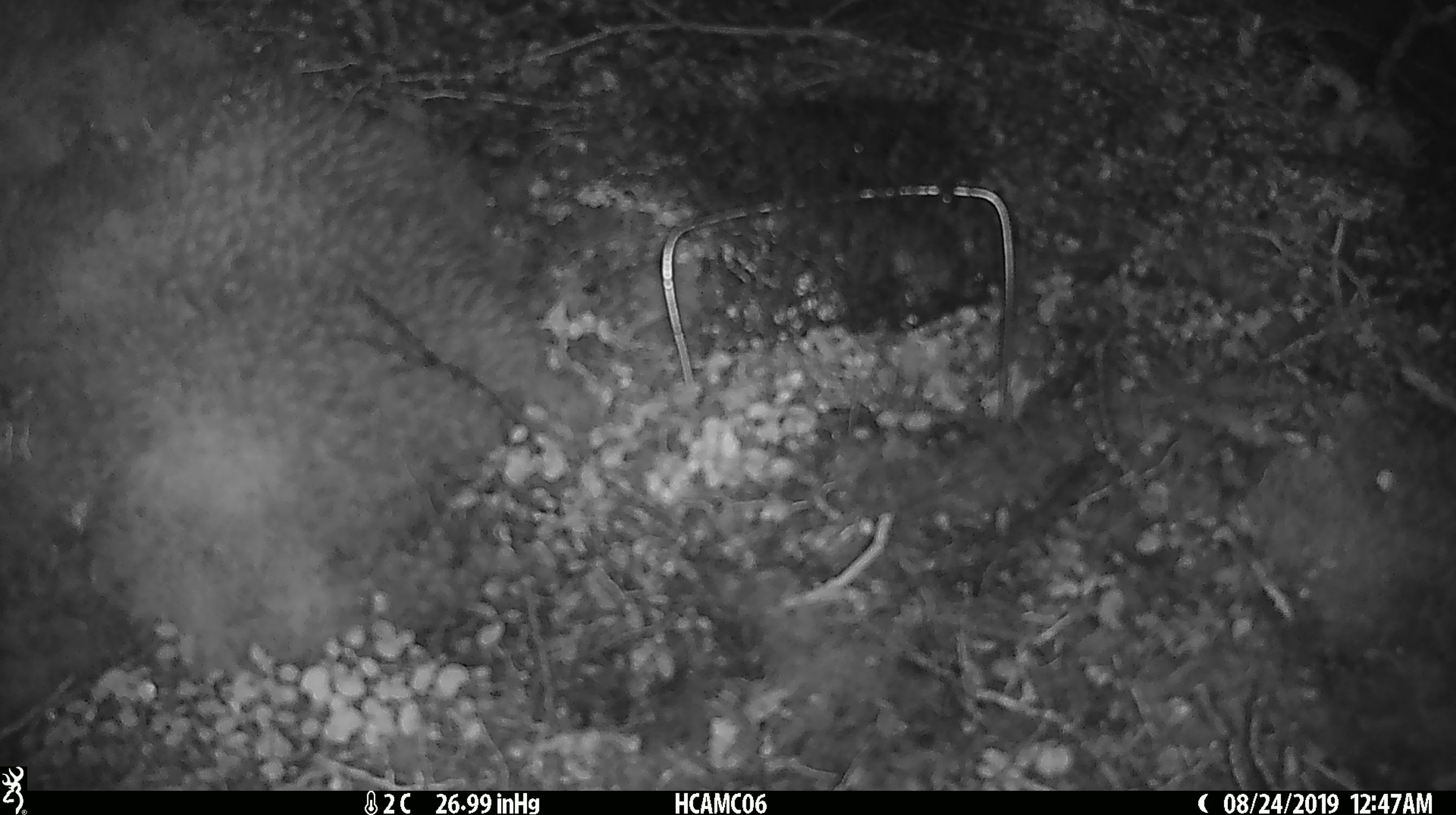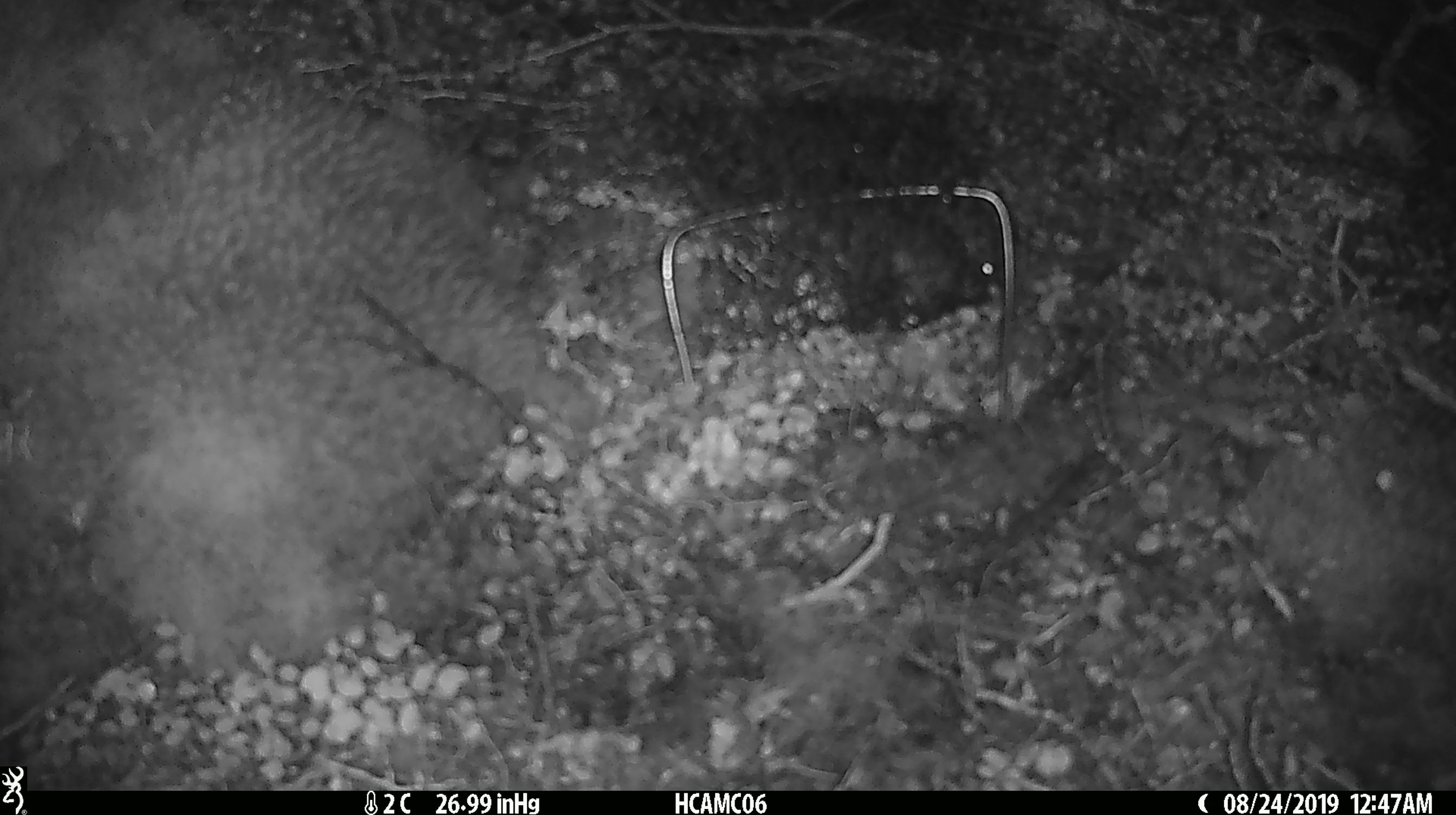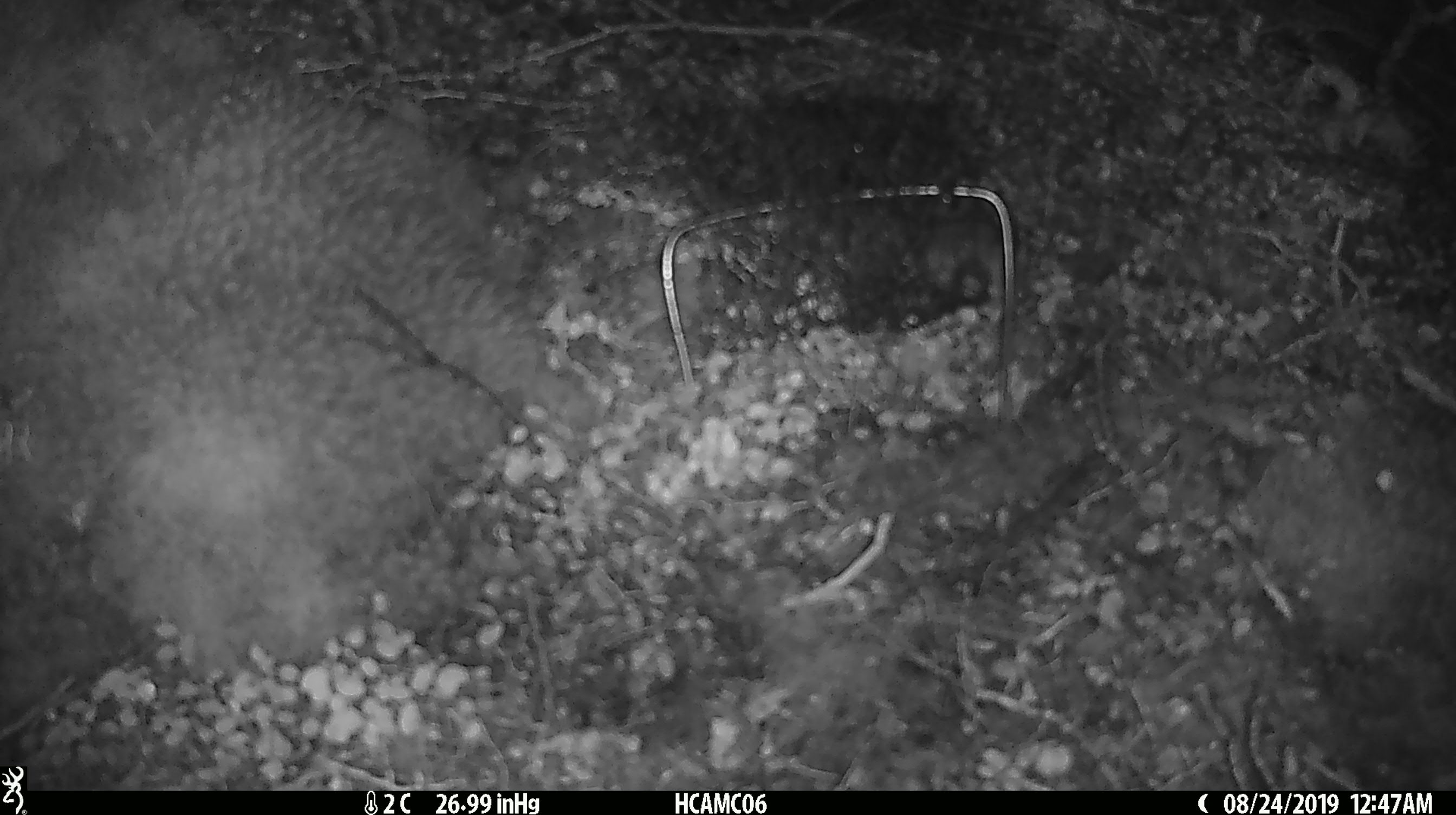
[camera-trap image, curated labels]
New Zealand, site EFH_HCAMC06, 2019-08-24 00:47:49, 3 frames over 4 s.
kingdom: Animalia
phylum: Chordata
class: Mammalia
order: Rodentia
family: Muridae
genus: Mus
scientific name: Mus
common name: mouse